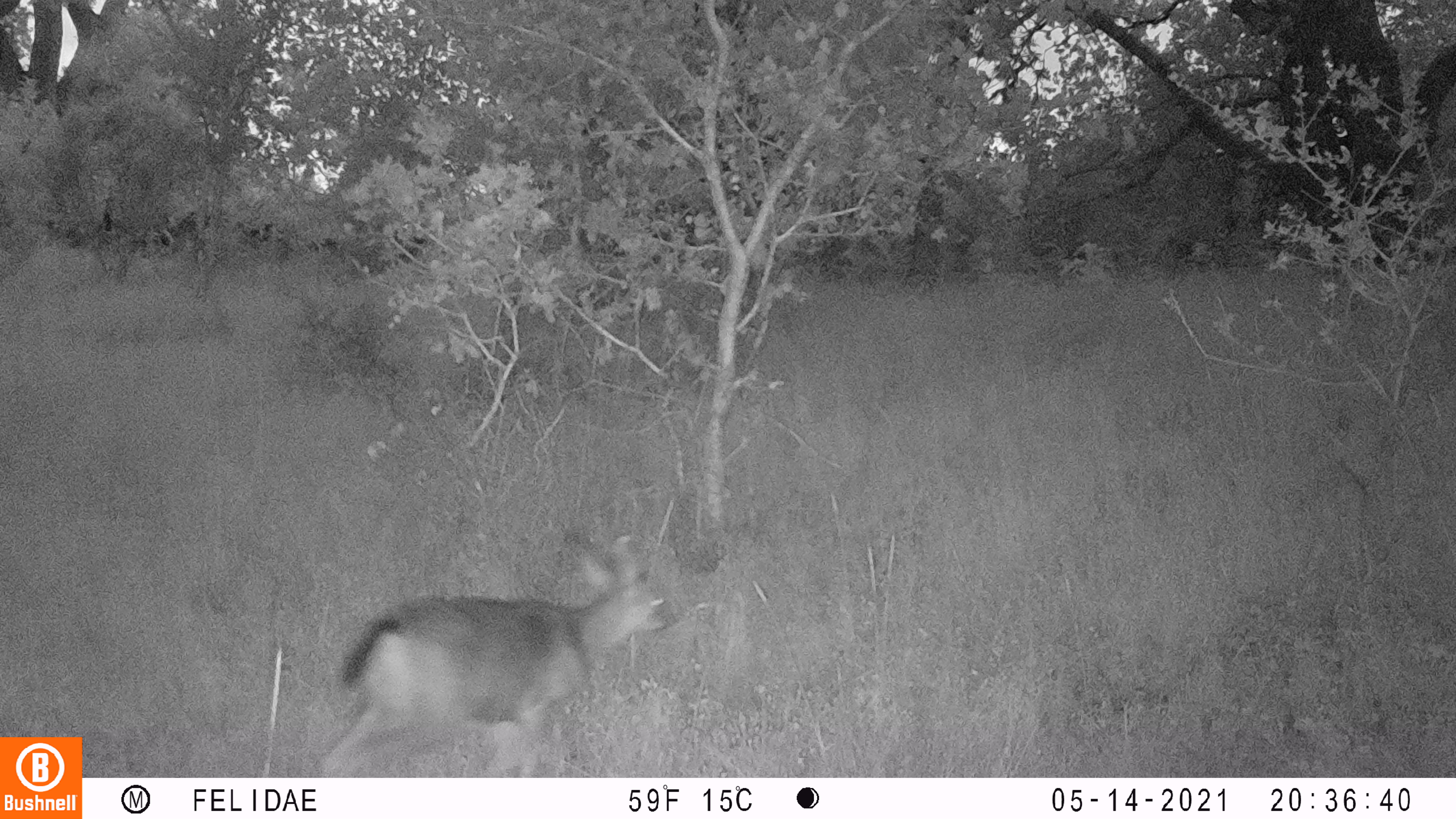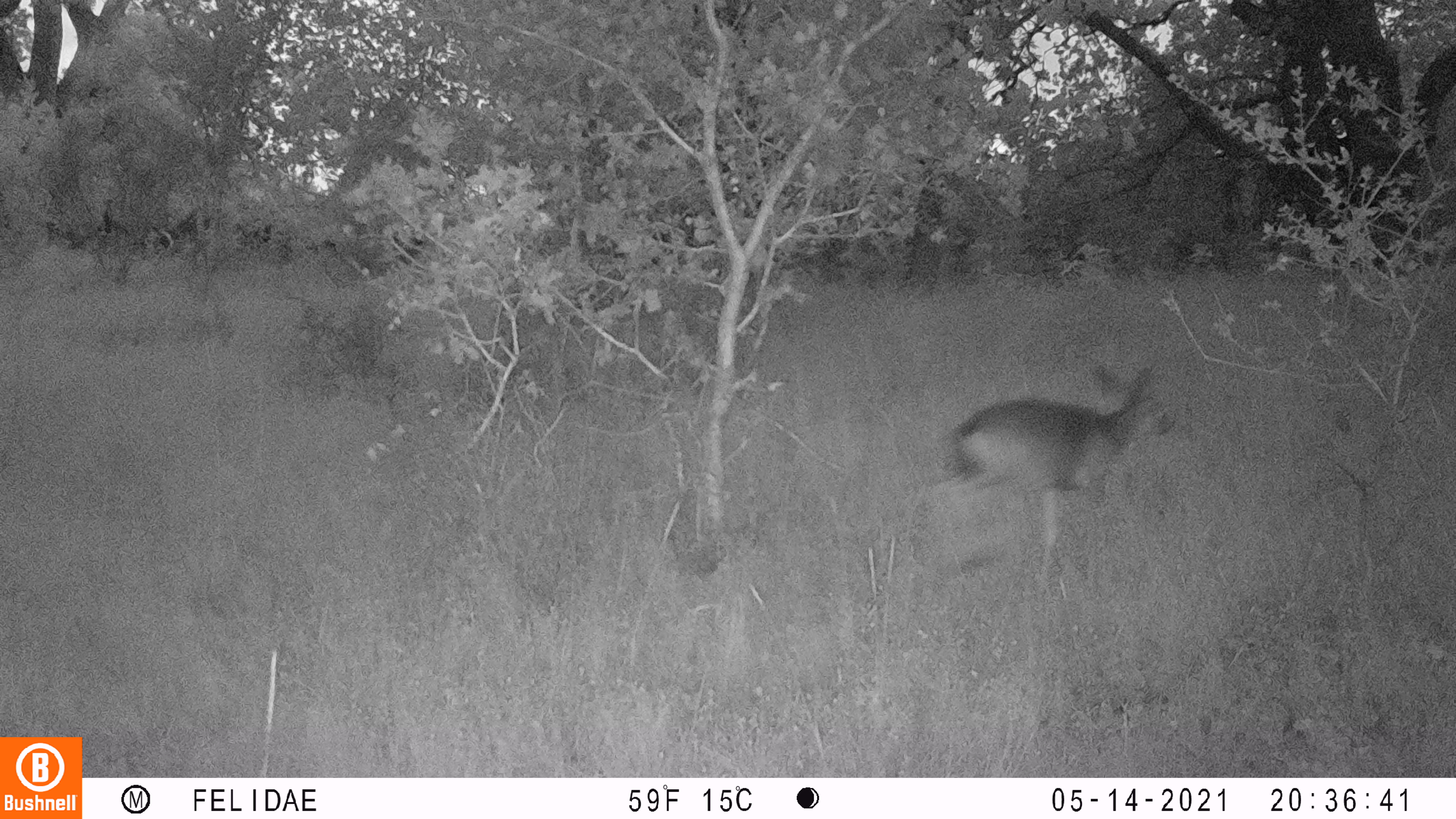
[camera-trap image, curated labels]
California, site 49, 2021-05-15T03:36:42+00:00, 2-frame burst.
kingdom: Animalia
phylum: Chordata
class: Mammalia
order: Artiodactyla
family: Cervidae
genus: Odocoileus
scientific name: Odocoileus hemionus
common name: mule deer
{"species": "mule deer (Odocoileus hemionus)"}